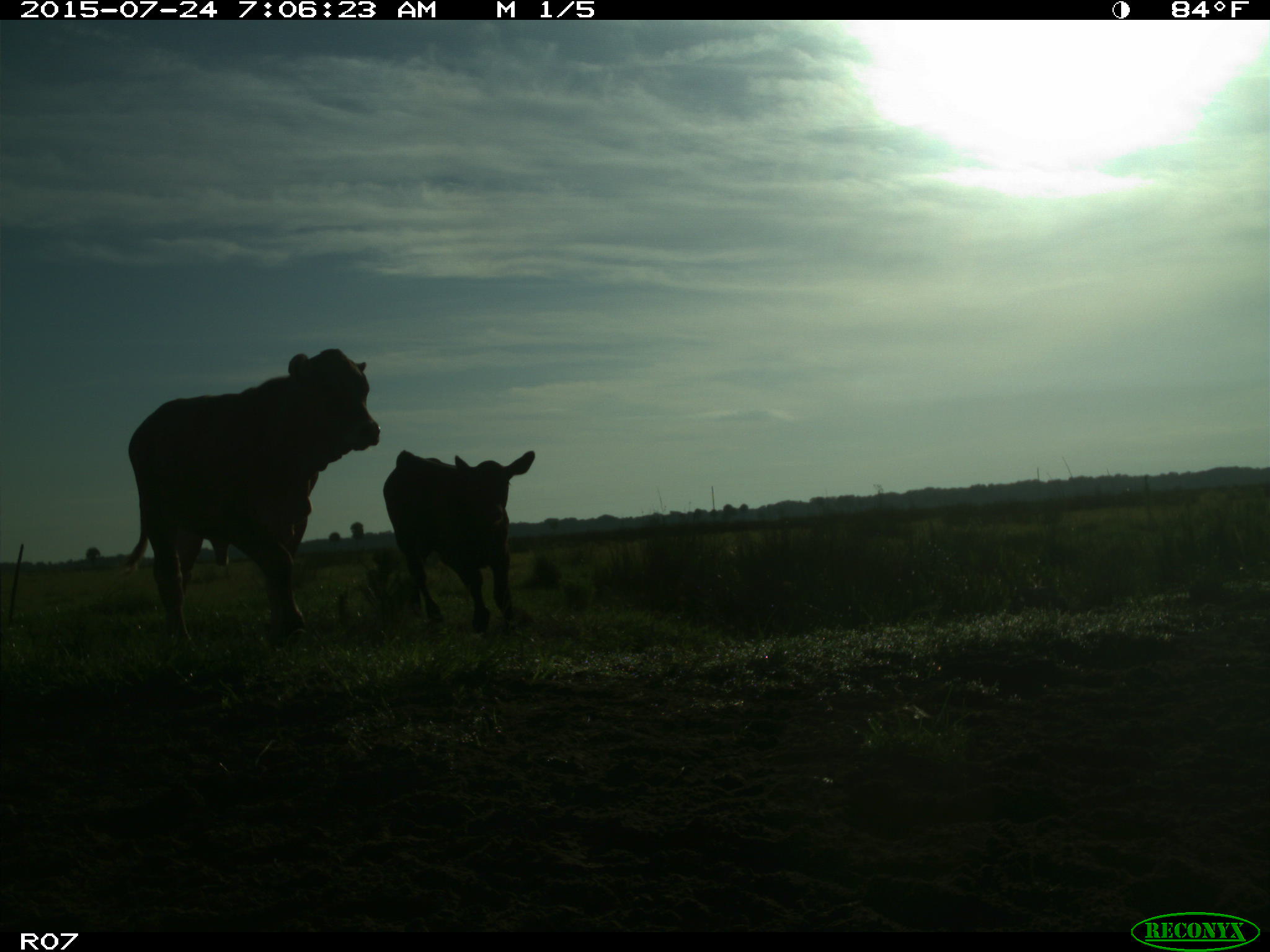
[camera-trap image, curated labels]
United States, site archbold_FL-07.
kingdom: Animalia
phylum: Chordata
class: Mammalia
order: Artiodactyla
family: Bovidae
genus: Bos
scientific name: Bos taurus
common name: domestic cow